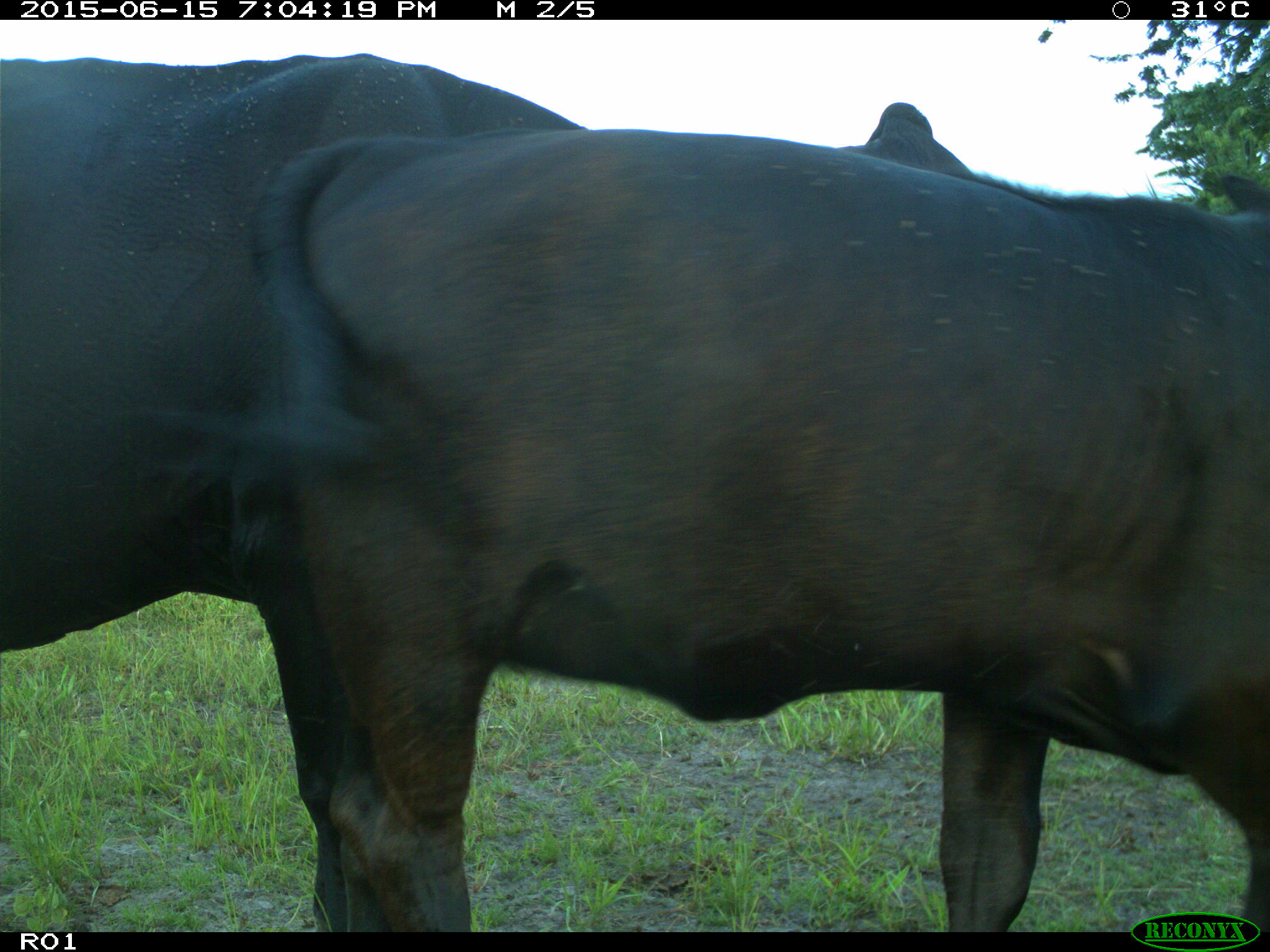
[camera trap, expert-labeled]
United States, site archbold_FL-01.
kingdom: Animalia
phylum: Chordata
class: Mammalia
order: Artiodactyla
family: Bovidae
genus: Bos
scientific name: Bos taurus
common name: domestic cow